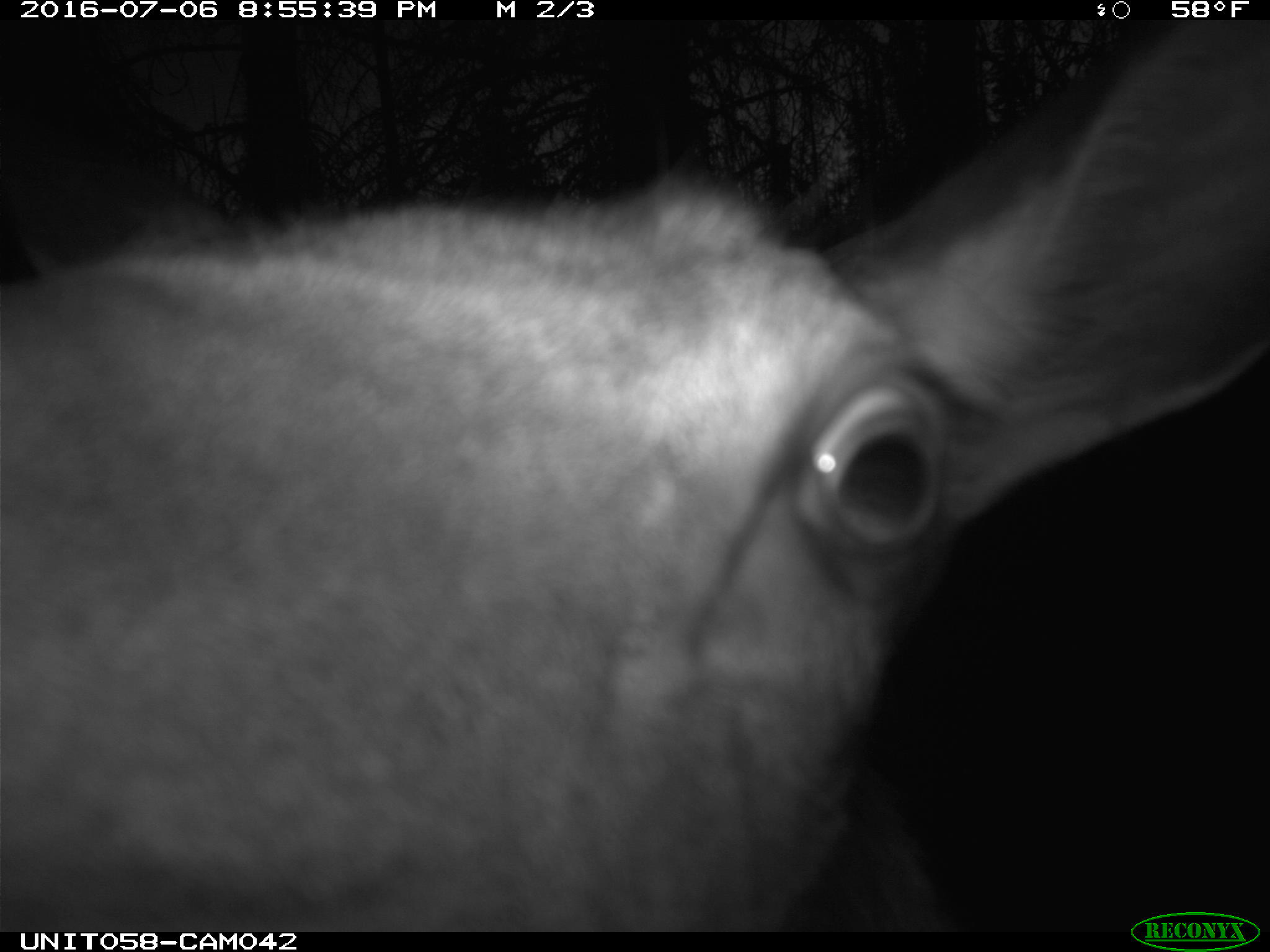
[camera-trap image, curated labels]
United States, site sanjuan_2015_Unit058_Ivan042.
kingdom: Animalia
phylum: Chordata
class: Mammalia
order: Artiodactyla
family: Cervidae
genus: Cervus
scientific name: Cervus elaphus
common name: red deer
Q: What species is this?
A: Cervus elaphus (red deer).